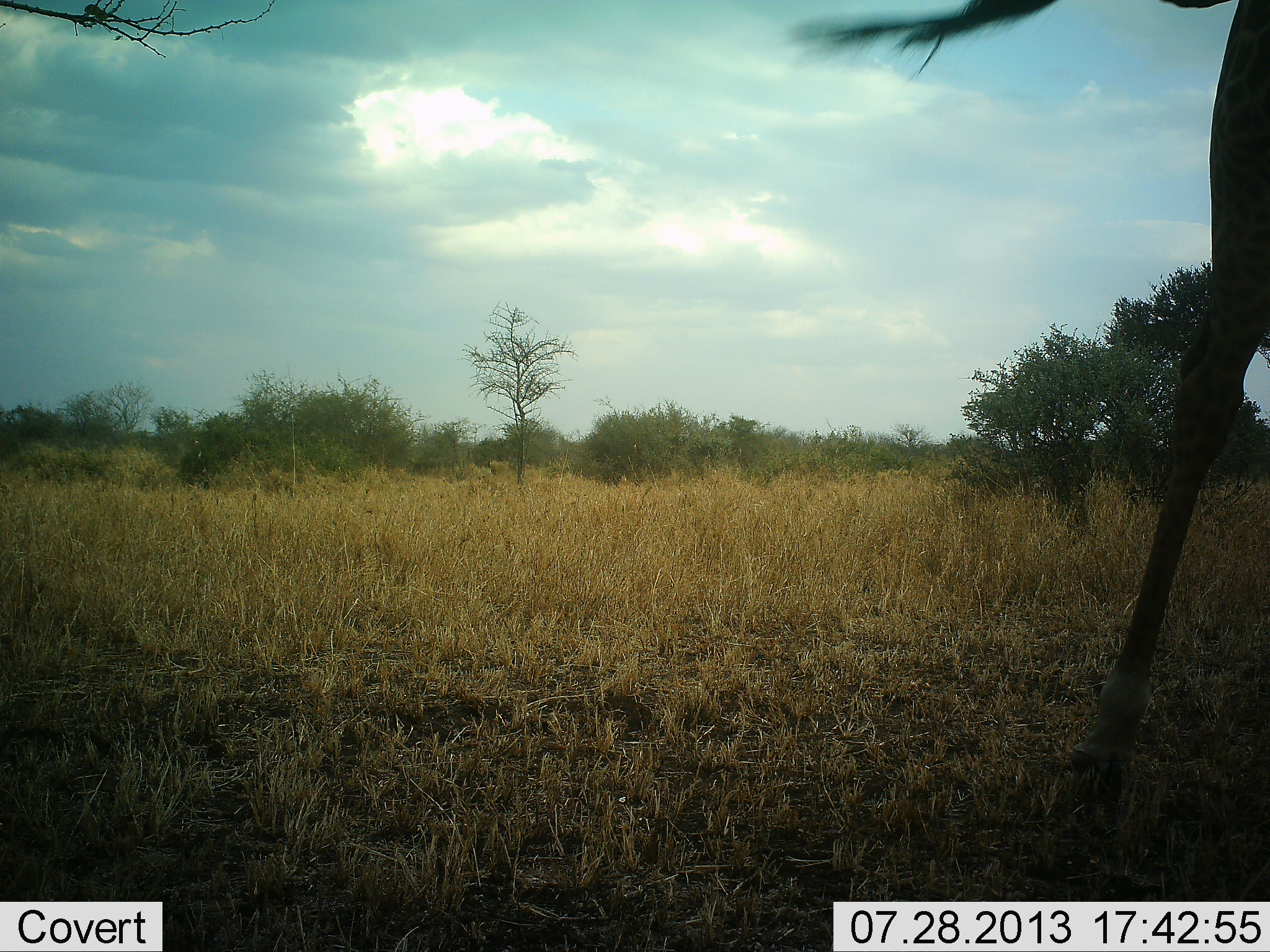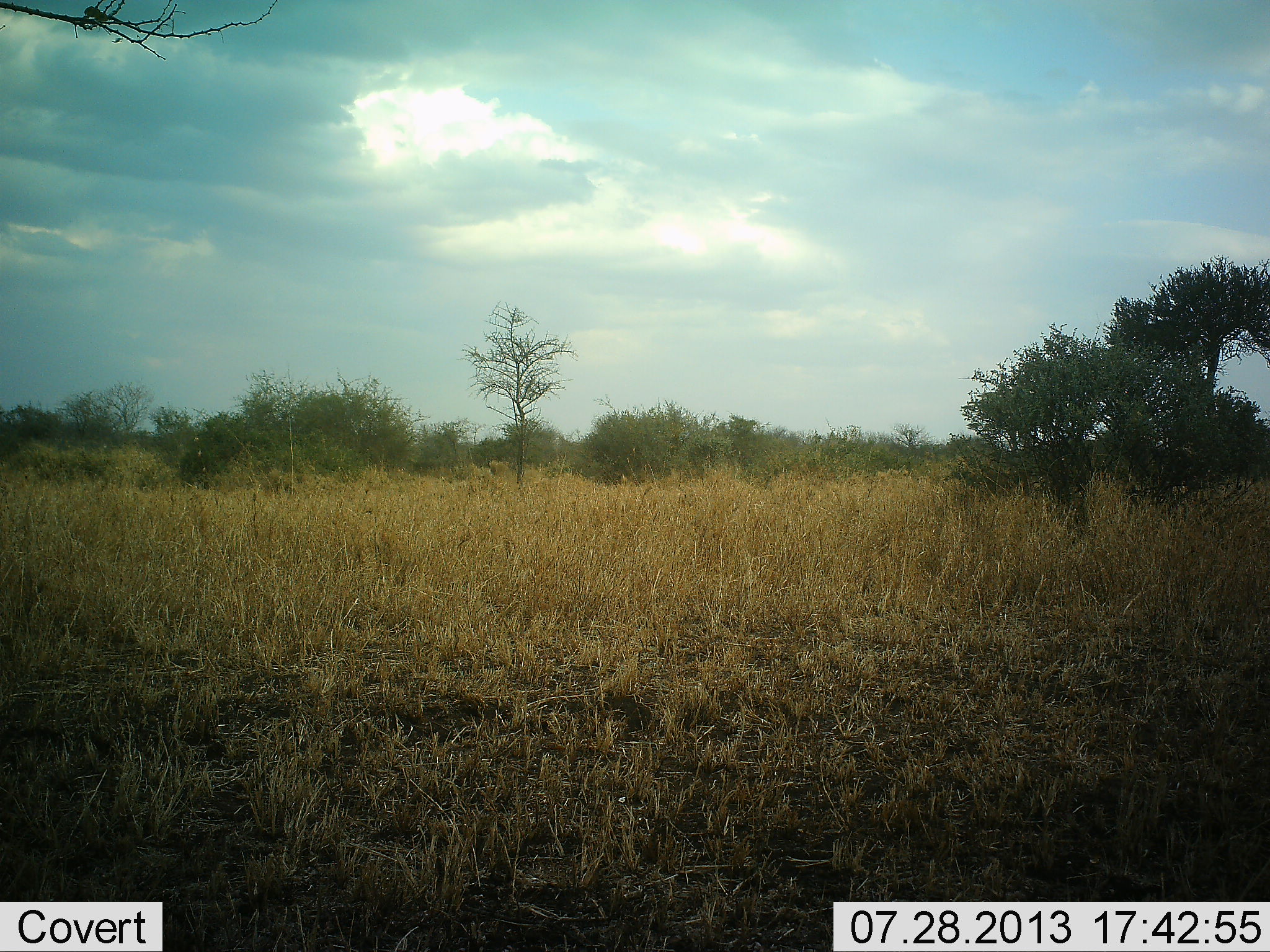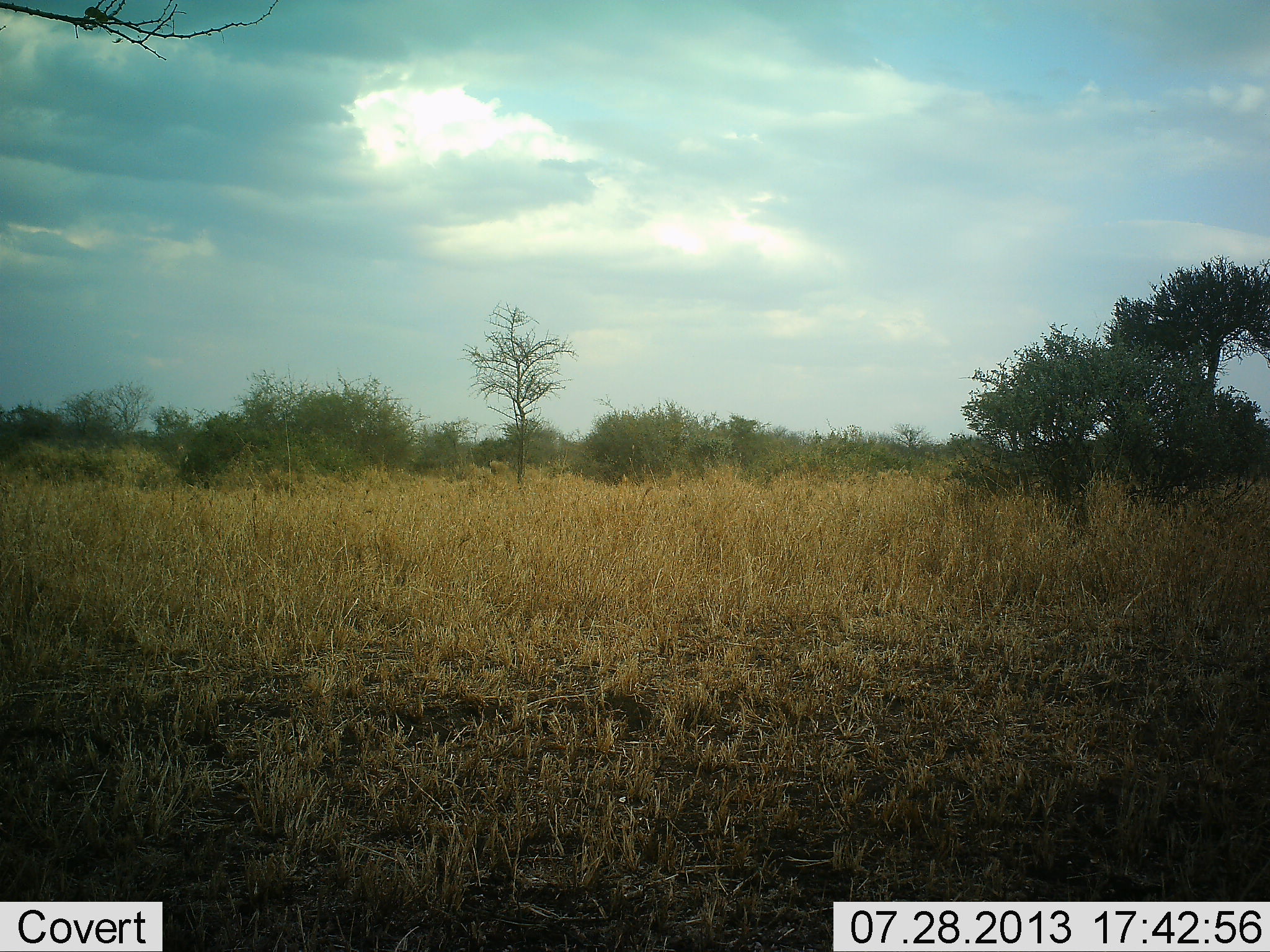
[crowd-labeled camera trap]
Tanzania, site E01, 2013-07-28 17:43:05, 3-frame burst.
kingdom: Animalia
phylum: Chordata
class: Mammalia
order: Artiodactyla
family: Giraffidae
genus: Giraffa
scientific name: Giraffa camelopardalis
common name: giraffe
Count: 1.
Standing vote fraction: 6%.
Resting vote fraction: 0%.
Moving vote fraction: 94%.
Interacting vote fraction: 0%.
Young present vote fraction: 0%.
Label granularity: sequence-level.